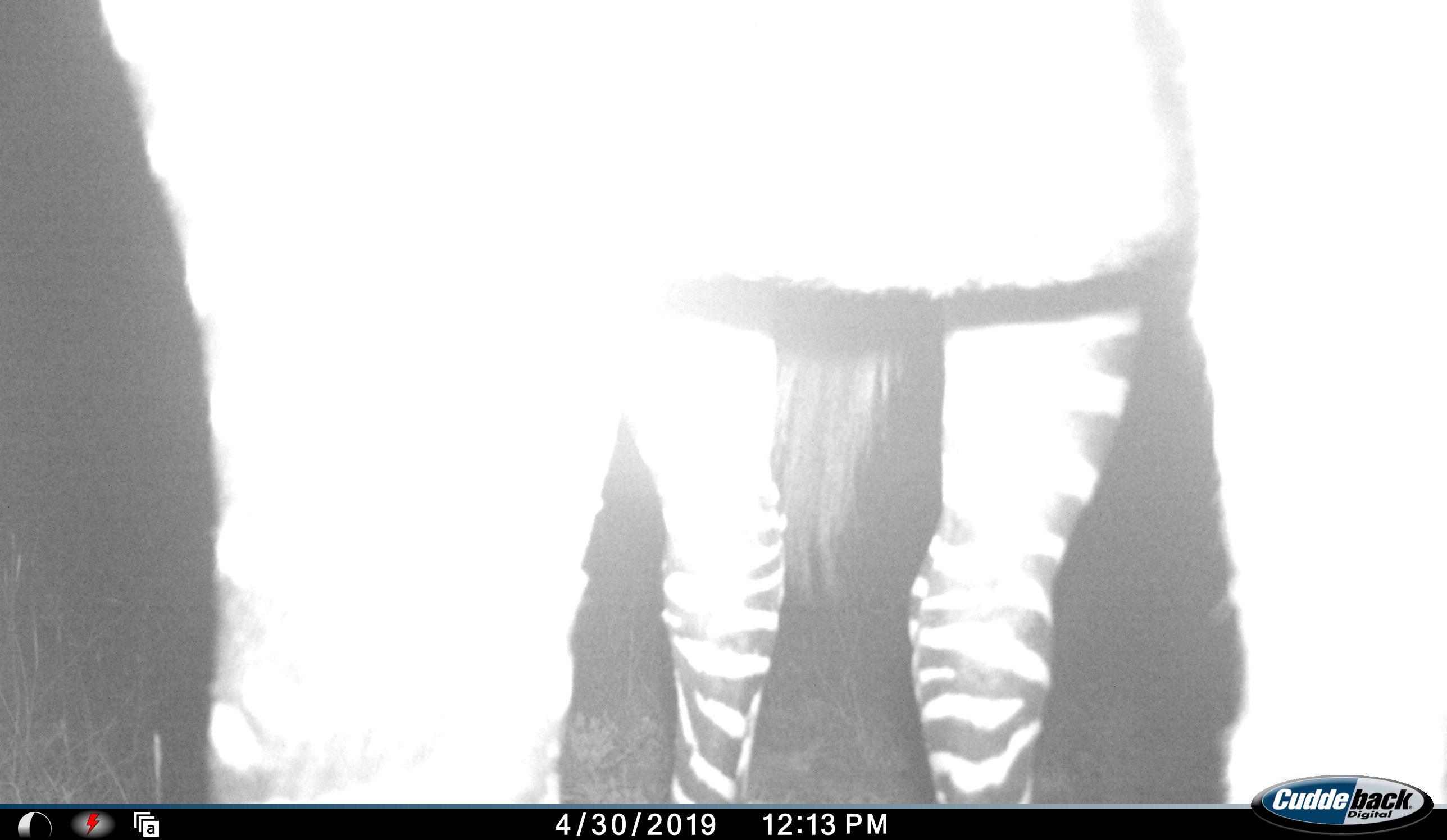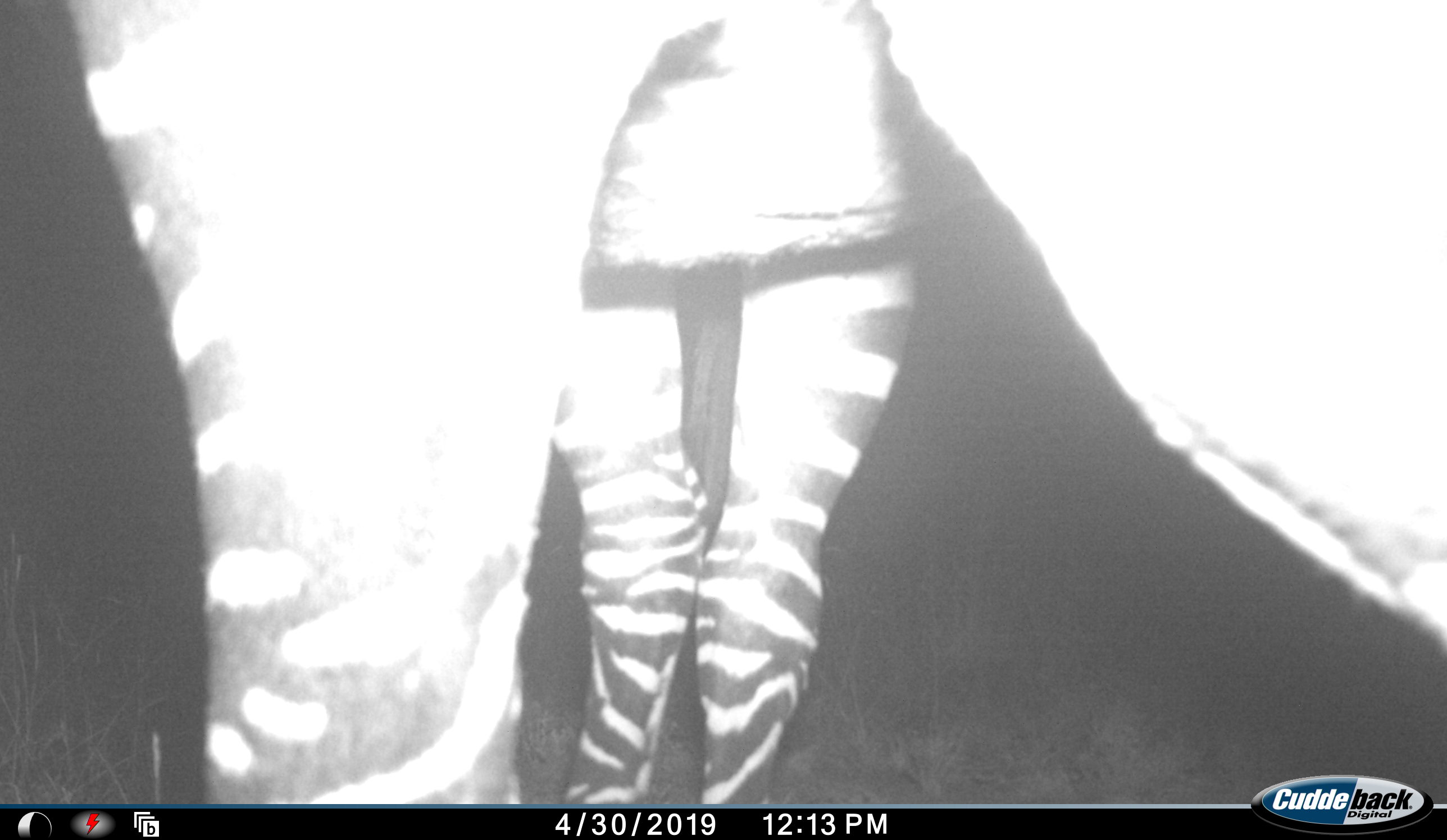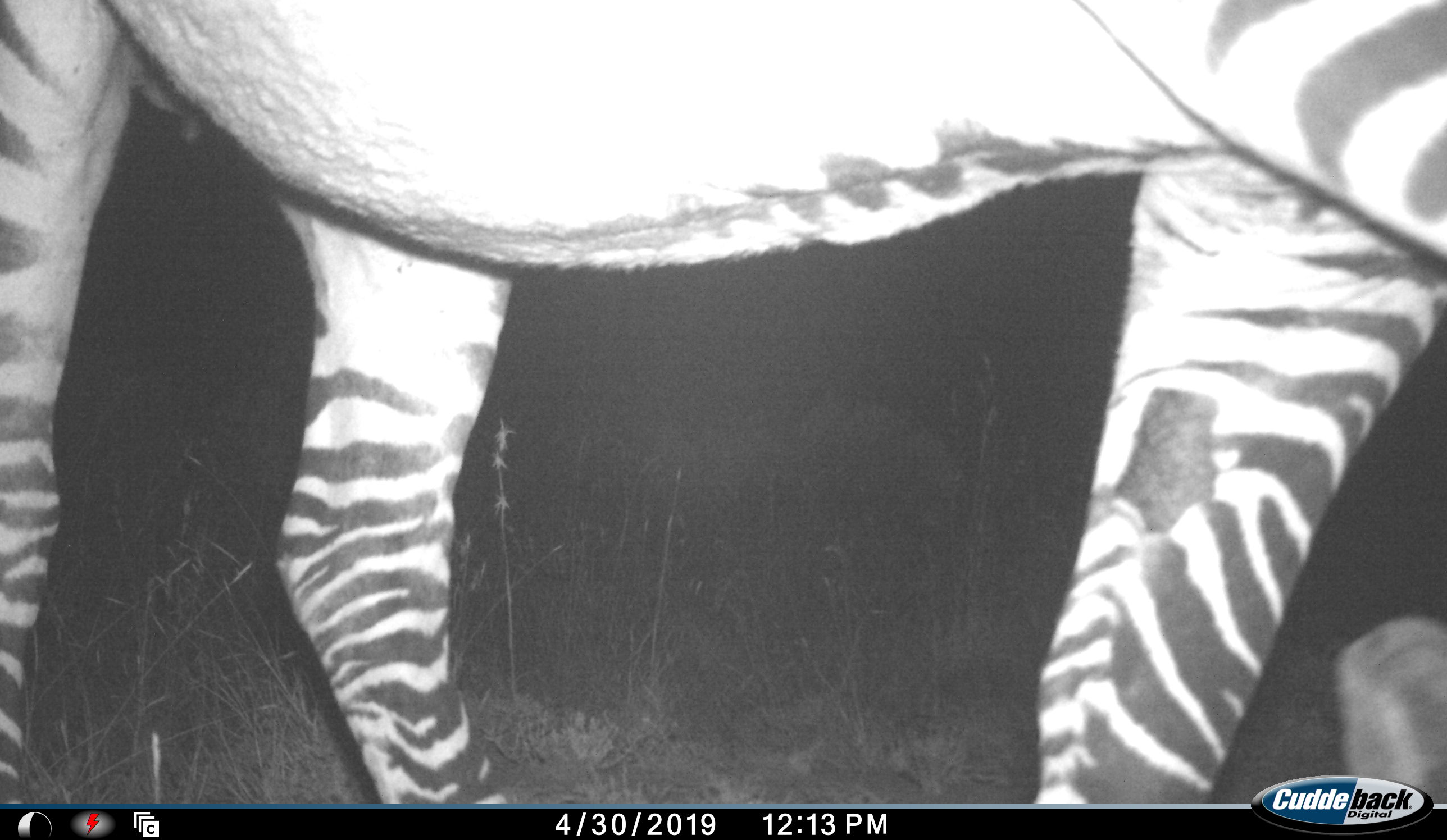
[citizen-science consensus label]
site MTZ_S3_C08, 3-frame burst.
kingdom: Animalia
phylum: Chordata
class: Mammalia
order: Perissodactyla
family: Equidae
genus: Equus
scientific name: Equus zebra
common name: mountain zebra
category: zebramountain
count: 1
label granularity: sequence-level